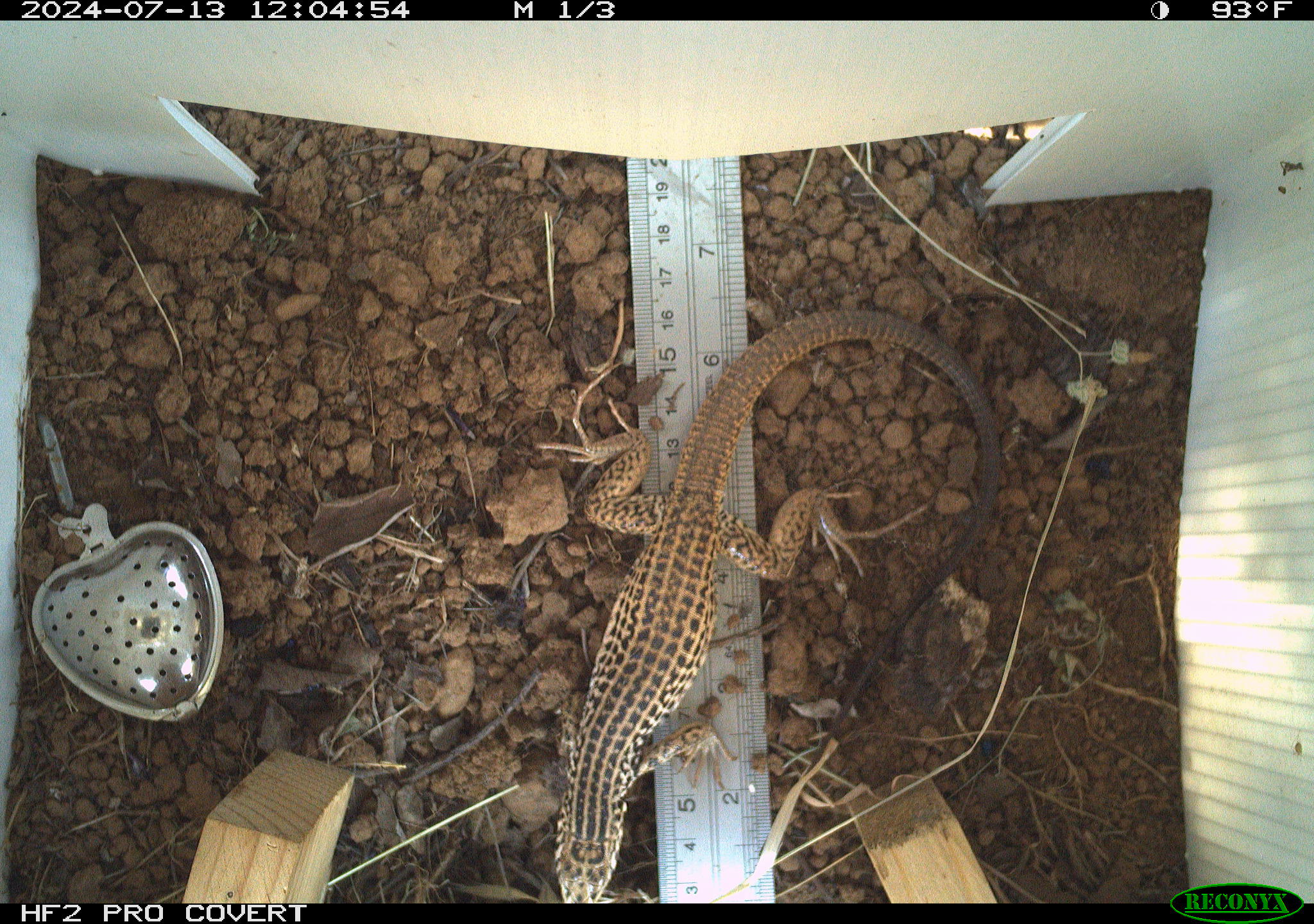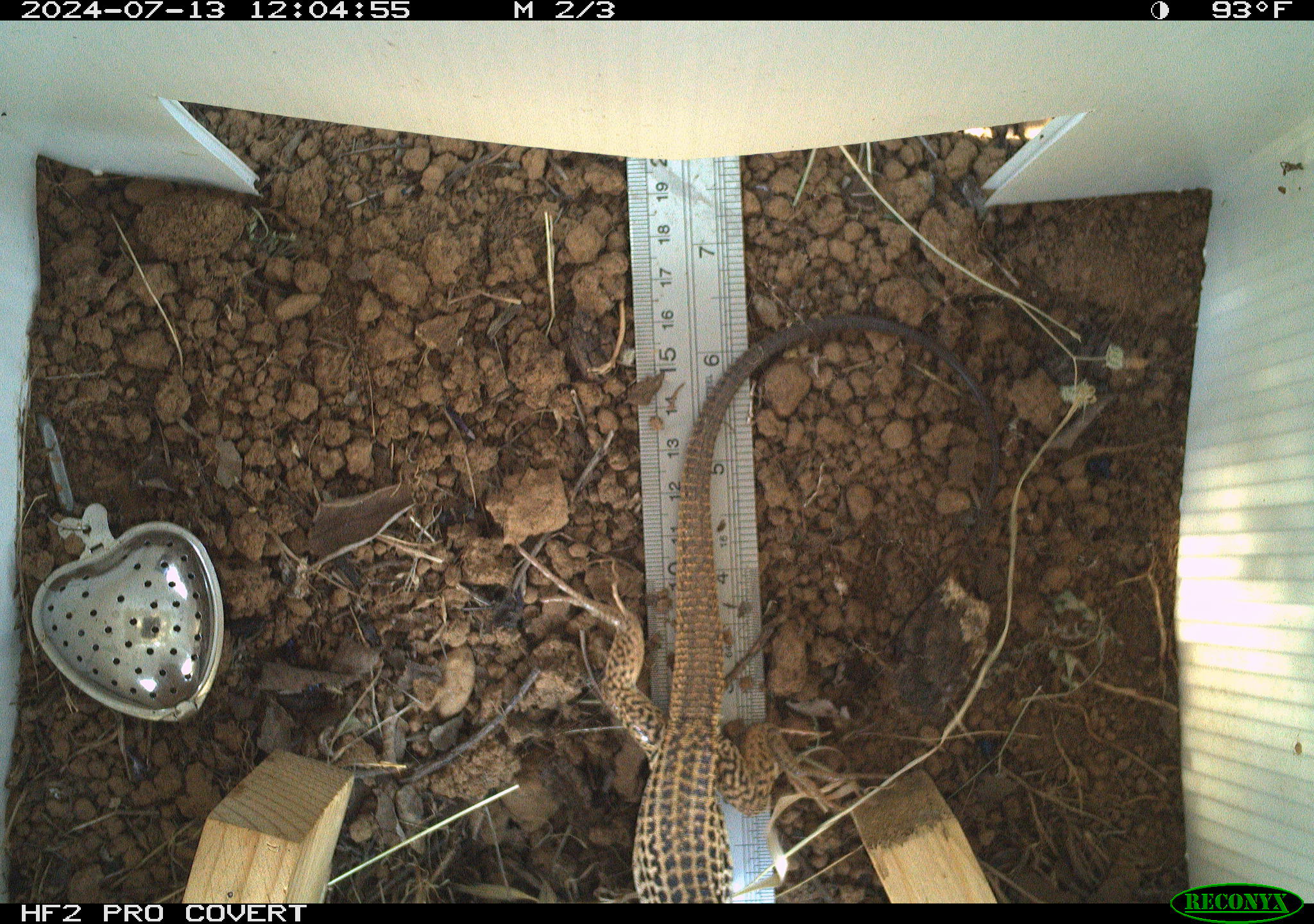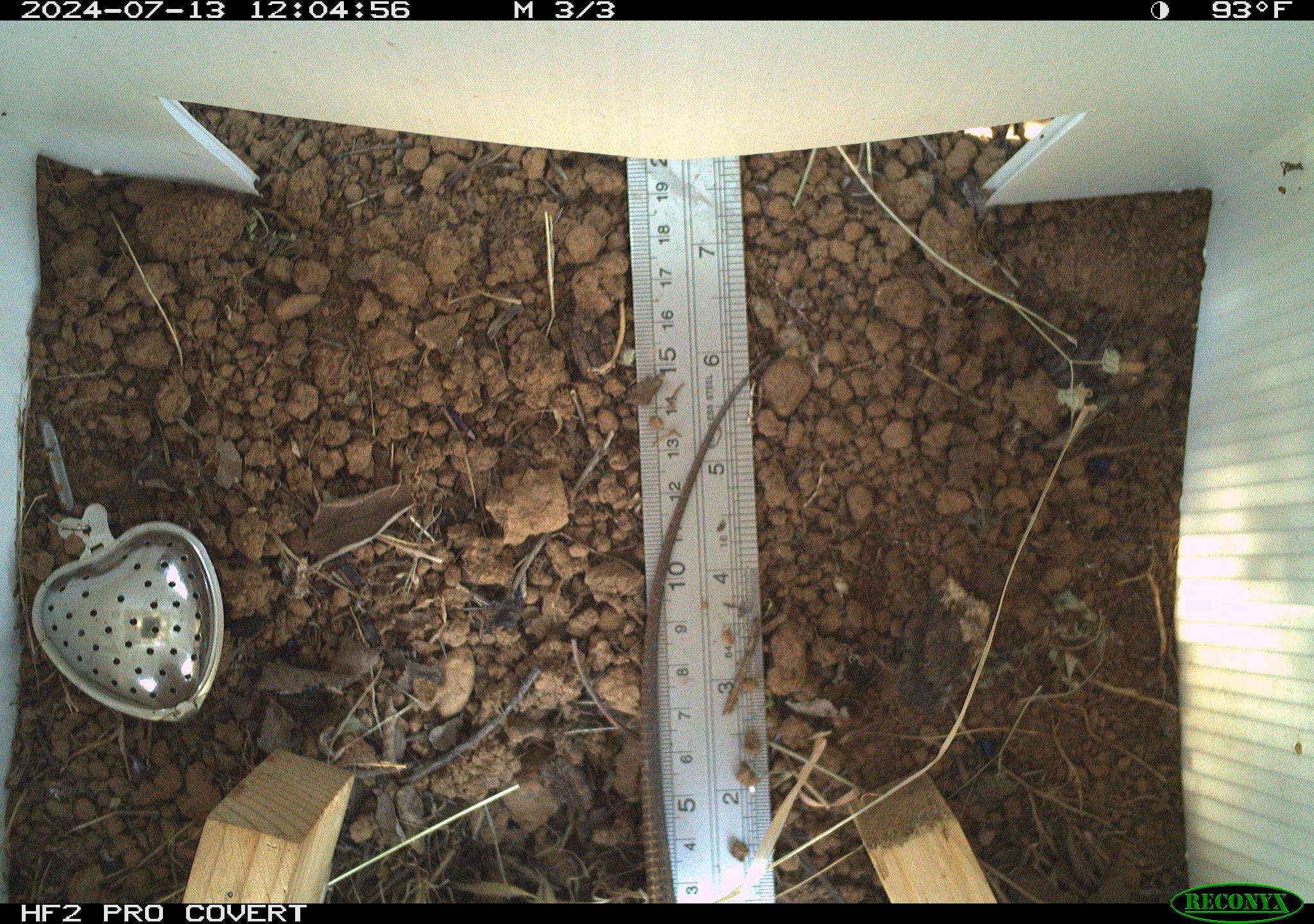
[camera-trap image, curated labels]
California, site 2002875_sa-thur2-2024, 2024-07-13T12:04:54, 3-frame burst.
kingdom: Animalia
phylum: Chordata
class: Reptilia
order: Squamata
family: Teiidae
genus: Aspidoscelis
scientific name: Aspidoscelis tigris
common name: western whiptail